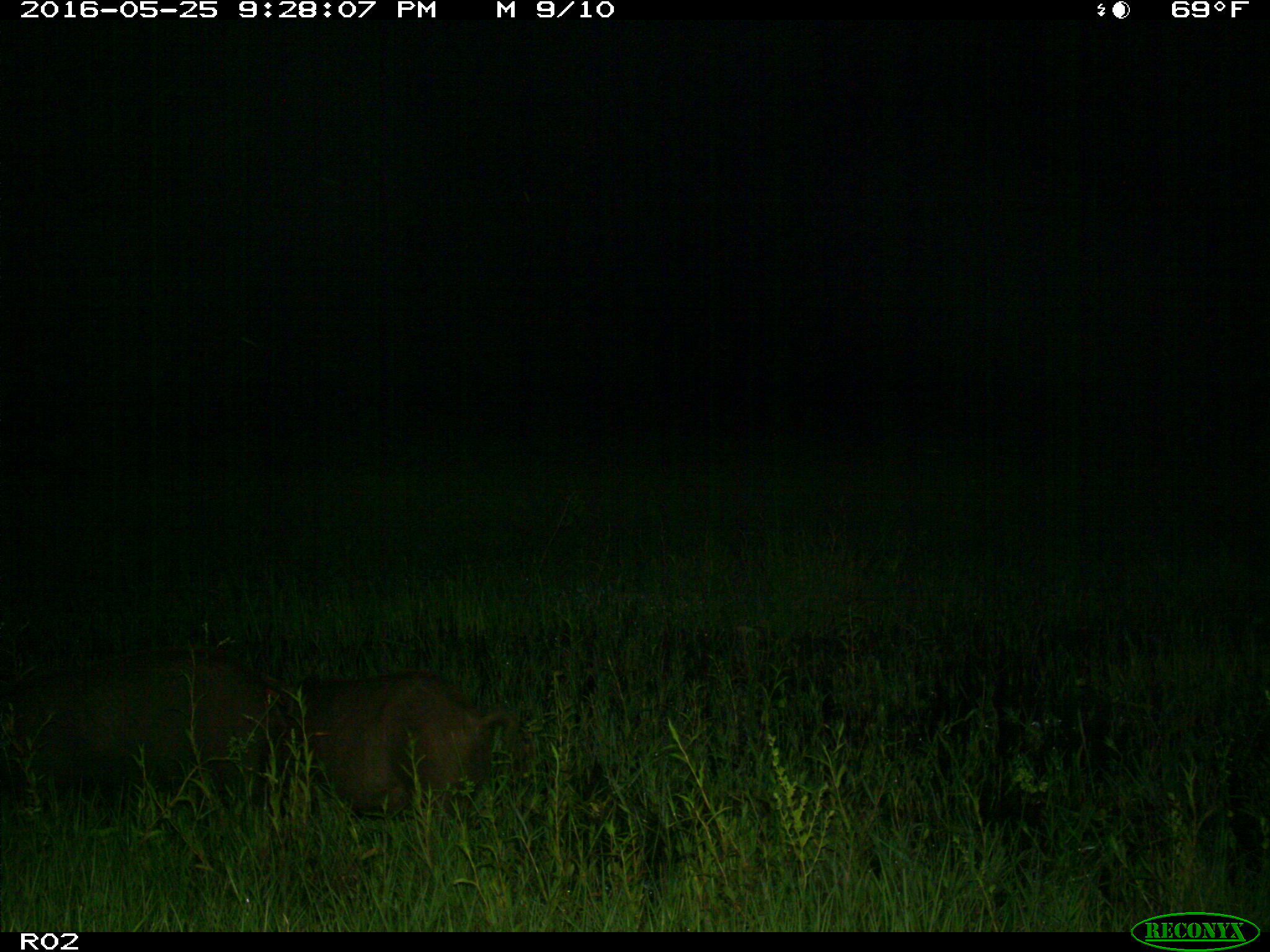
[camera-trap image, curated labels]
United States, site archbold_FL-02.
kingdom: Animalia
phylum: Chordata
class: Mammalia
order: Artiodactyla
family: Suidae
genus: Sus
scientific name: Sus scrofa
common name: wild boar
Sus scrofa (wild boar).